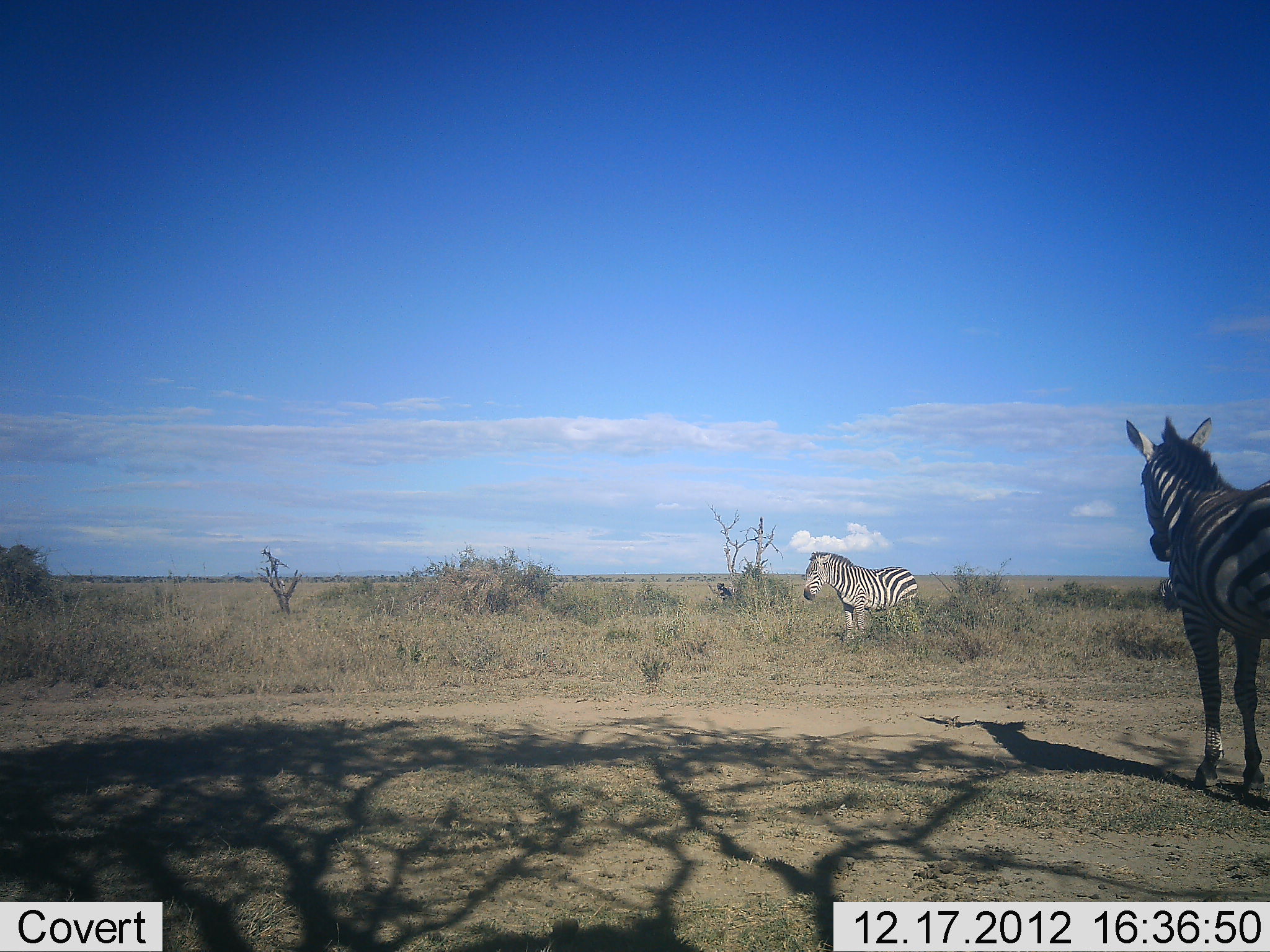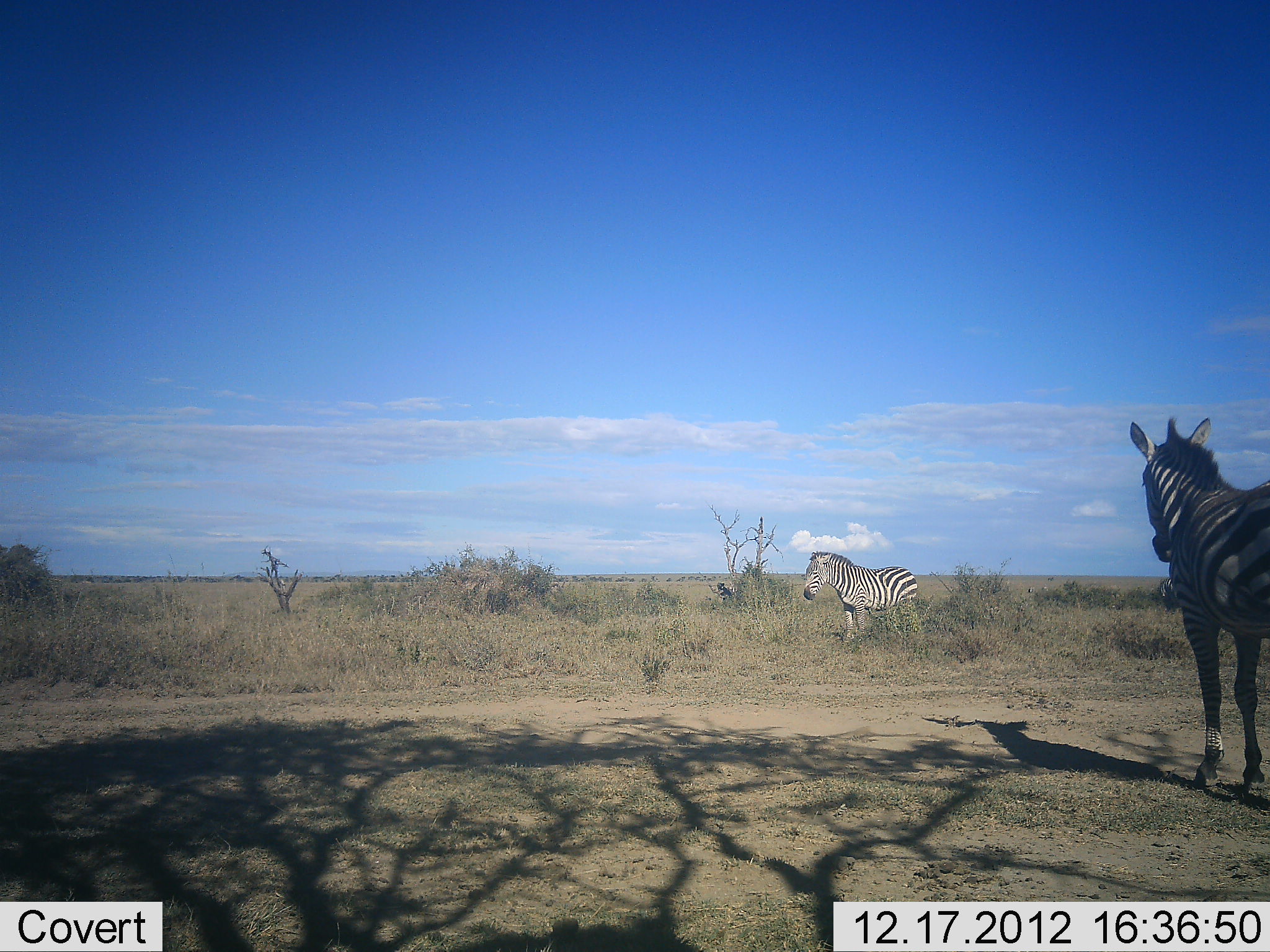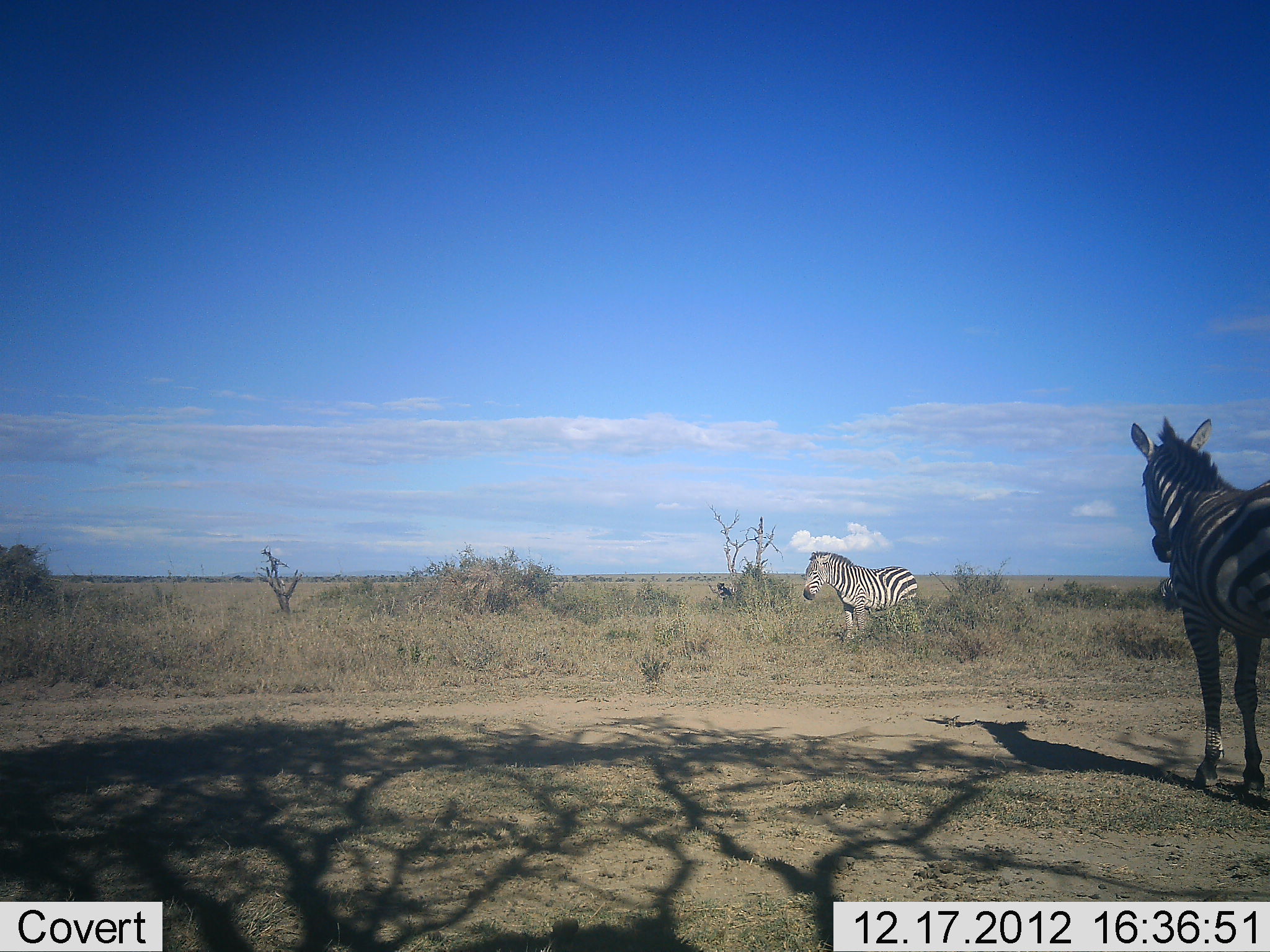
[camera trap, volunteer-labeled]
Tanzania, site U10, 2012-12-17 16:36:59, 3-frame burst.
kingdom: Animalia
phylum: Chordata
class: Mammalia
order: Perissodactyla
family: Equidae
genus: Equus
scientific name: Equus quagga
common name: plains zebra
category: zebra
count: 2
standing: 100%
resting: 0%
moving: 0%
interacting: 0%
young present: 0%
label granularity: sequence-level